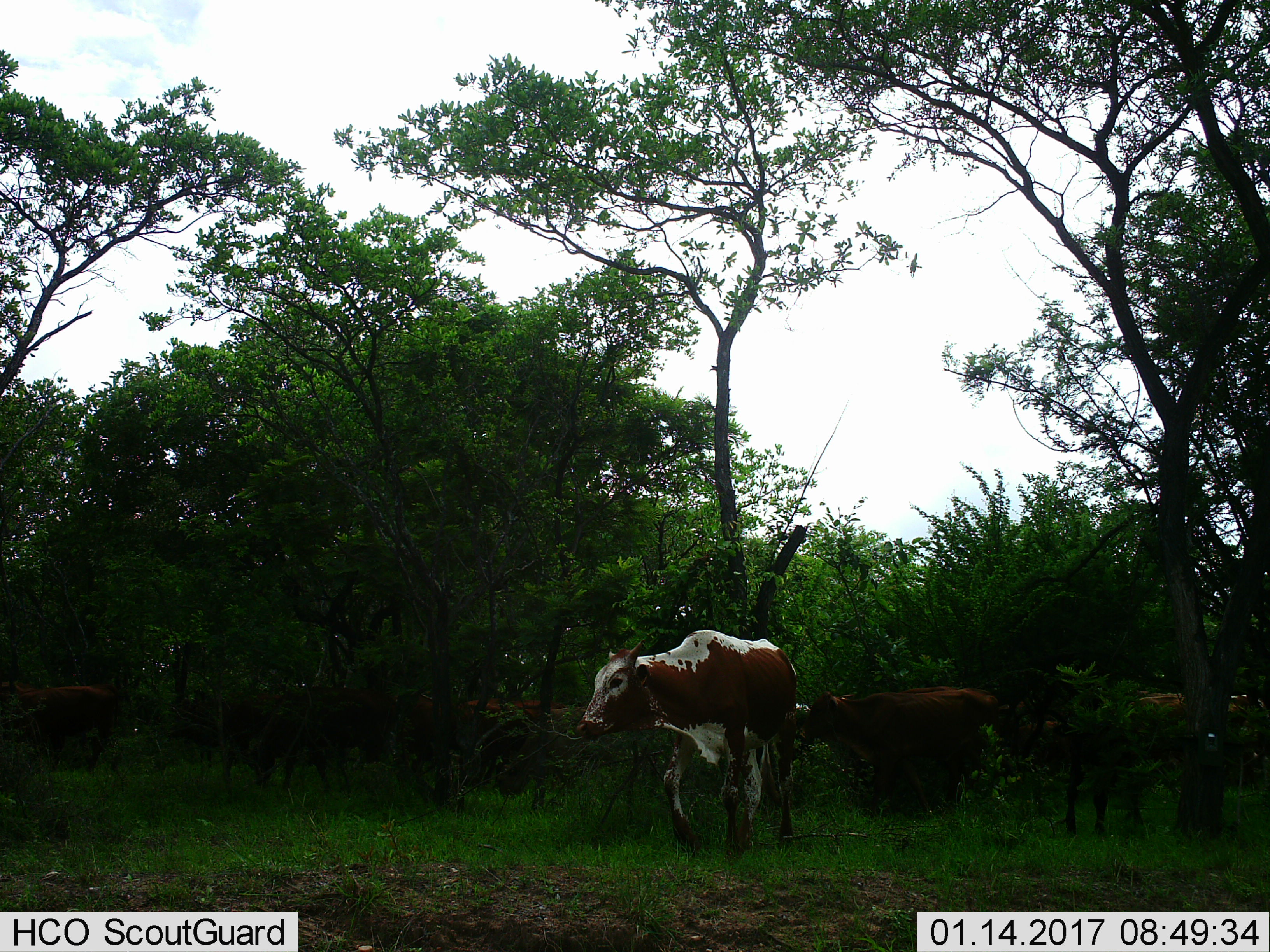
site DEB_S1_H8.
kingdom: Animalia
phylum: Chordata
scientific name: Vertebrata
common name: domestic animal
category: domesticanimal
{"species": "domesticanimal (domestic animal) (Vertebrata)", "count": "9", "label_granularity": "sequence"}